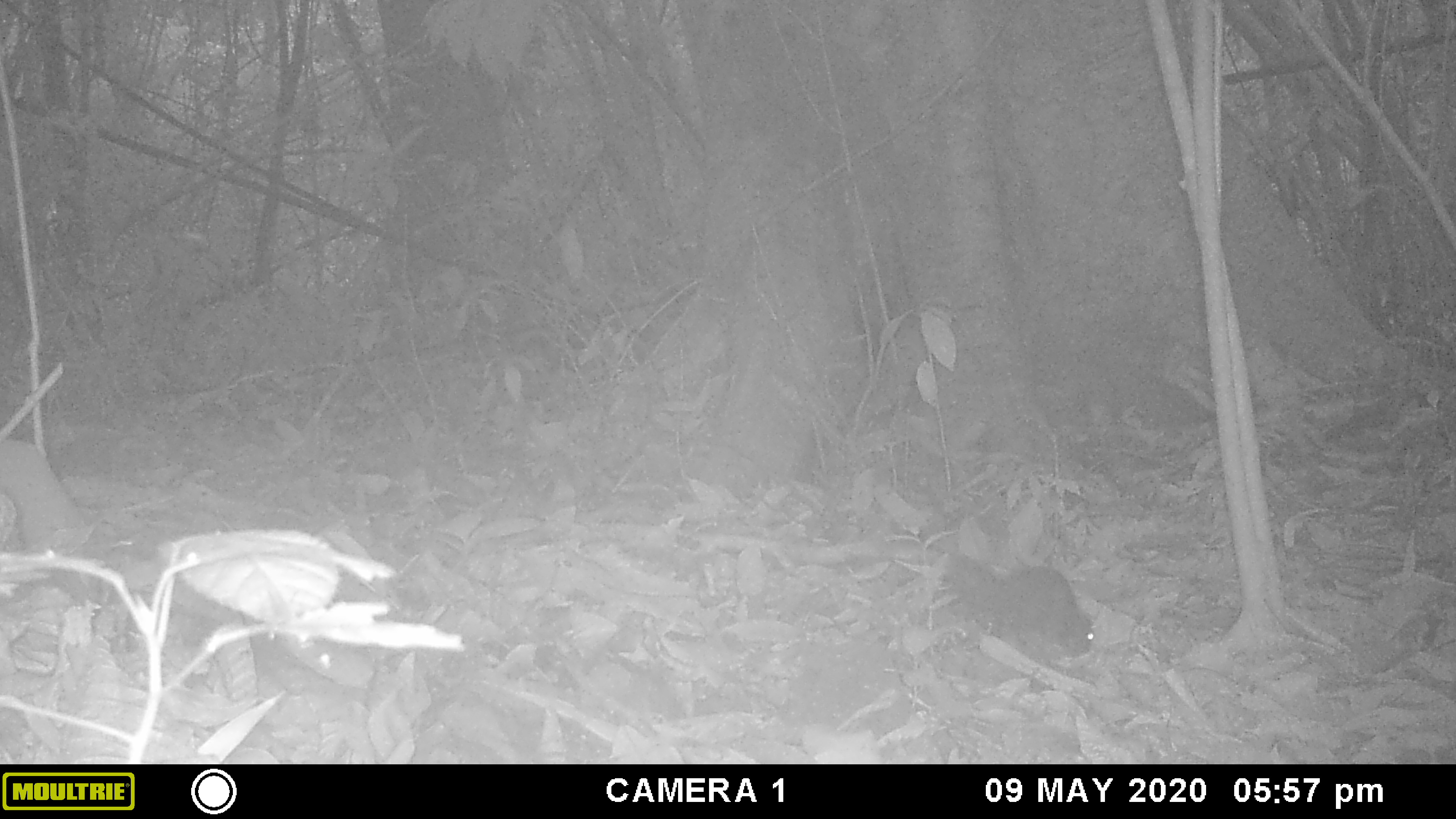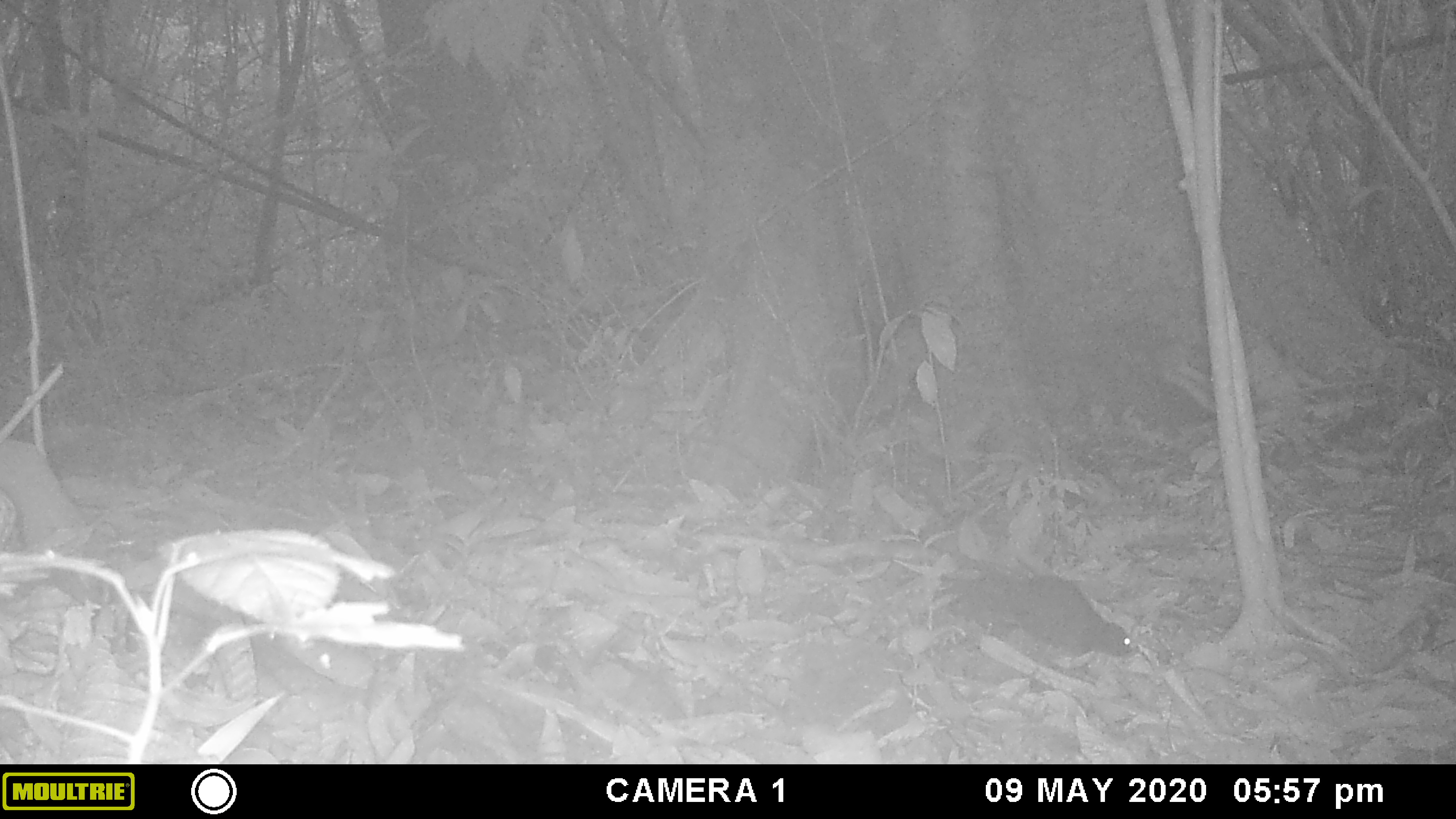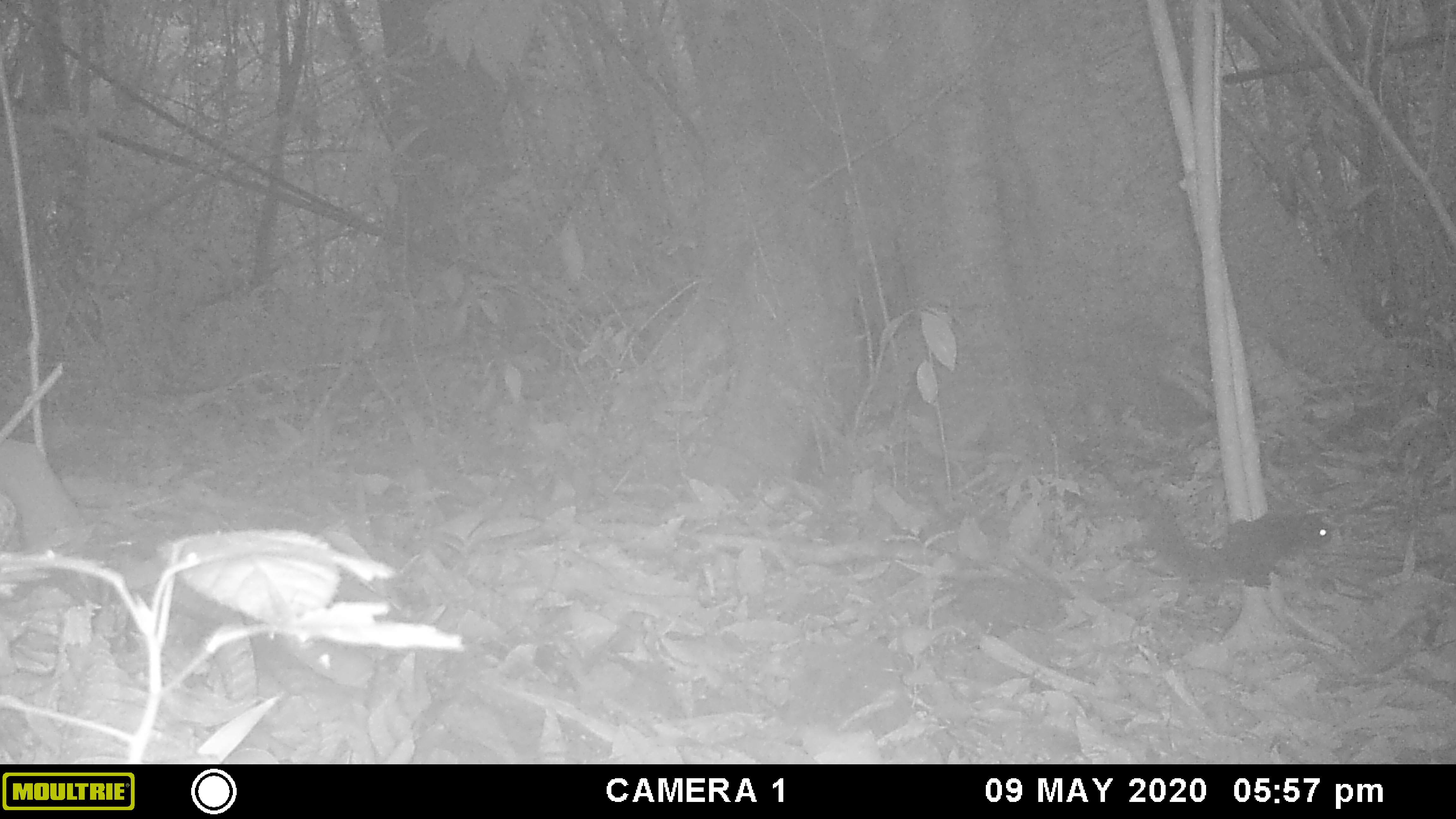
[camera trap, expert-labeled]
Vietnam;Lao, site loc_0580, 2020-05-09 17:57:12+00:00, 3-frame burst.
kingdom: Animalia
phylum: Chordata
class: Mammalia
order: Rodentia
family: Sciuridae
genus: Sciurus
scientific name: Sciurus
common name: squirrel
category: unidentified squirrel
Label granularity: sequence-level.